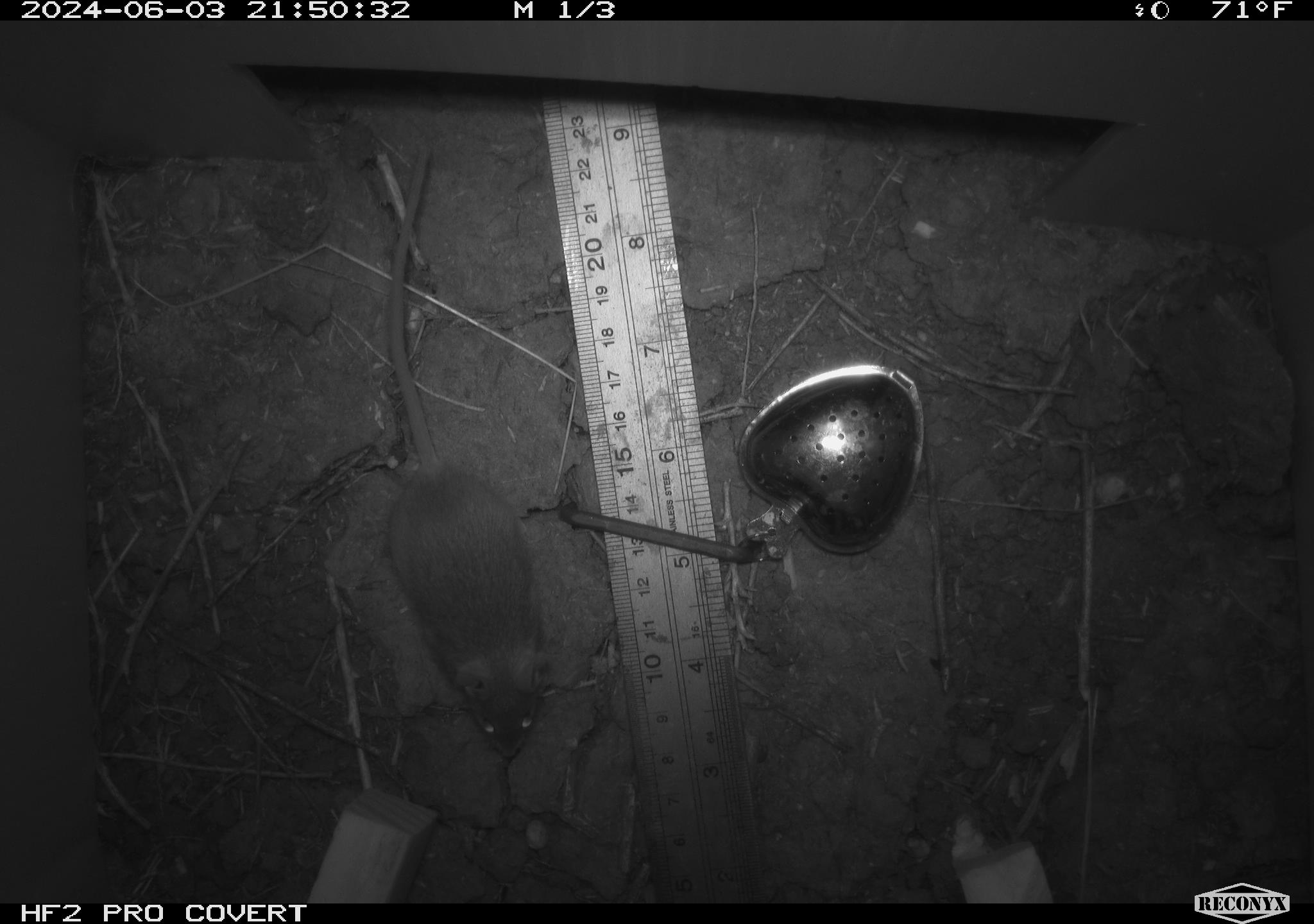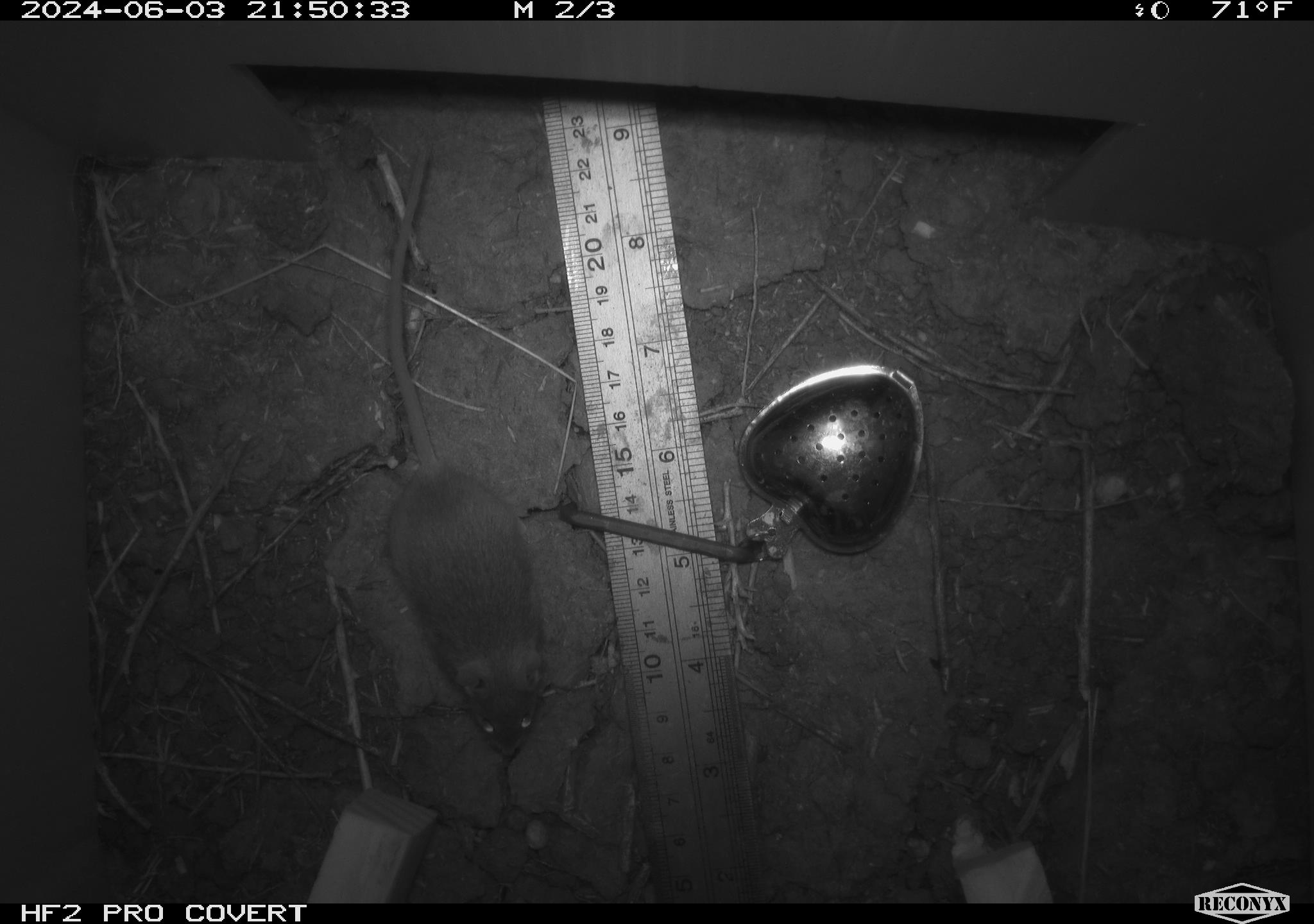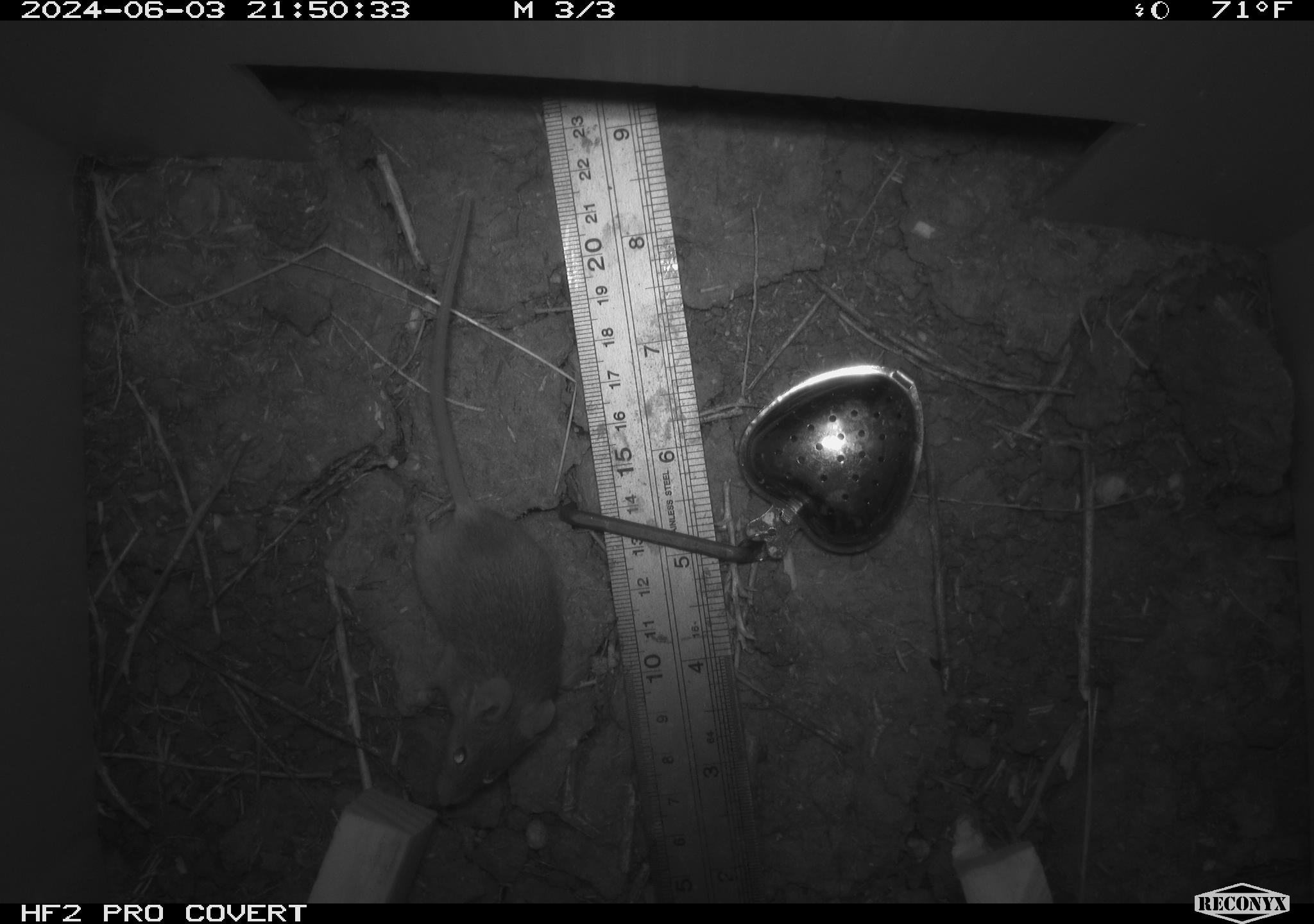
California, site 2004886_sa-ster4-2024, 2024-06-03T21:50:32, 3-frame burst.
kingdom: Animalia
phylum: Chordata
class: Mammalia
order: Rodentia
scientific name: Rodentia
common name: mouse species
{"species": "mouse species (Rodentia)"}